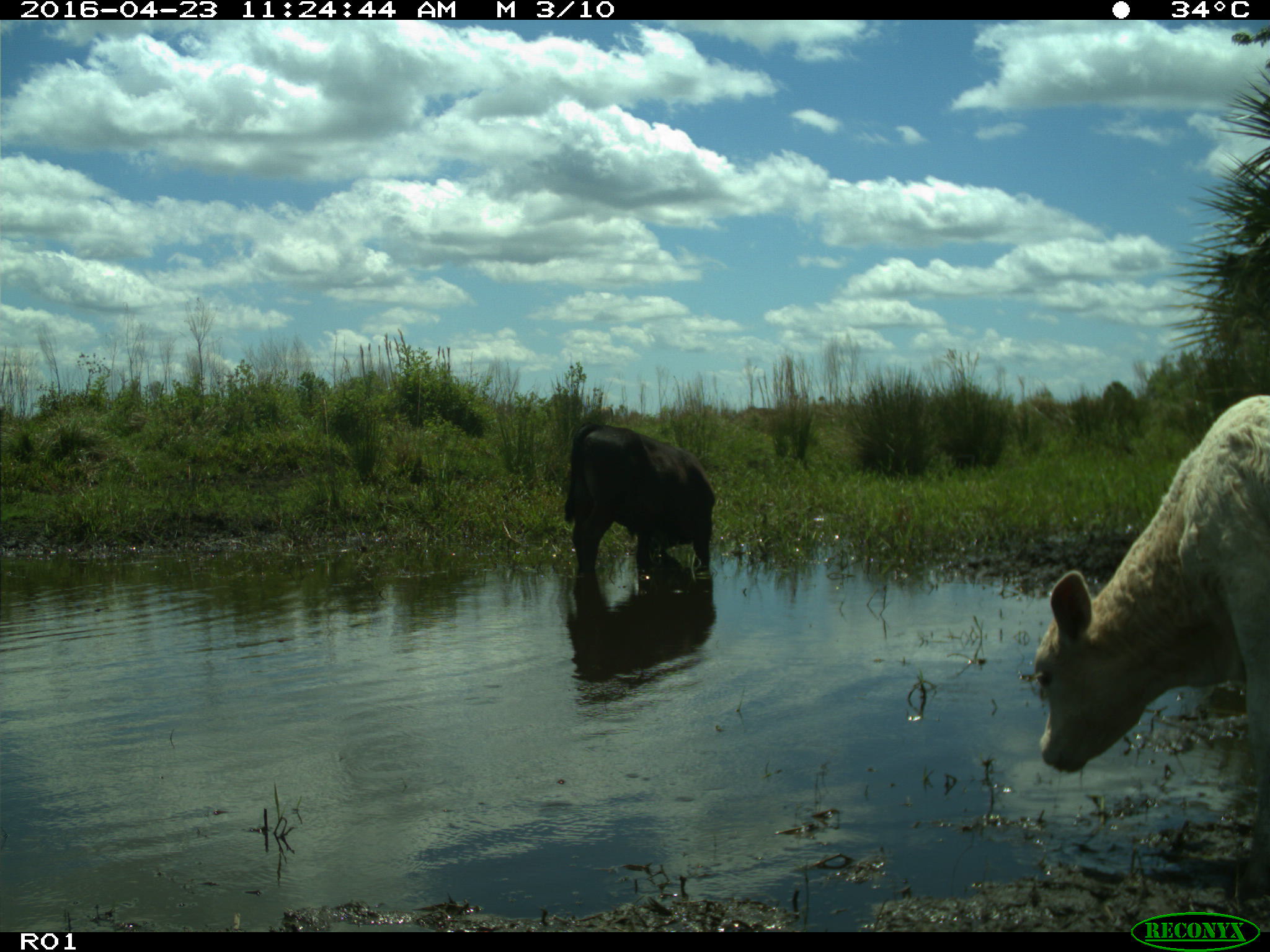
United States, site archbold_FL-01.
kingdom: Animalia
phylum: Chordata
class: Mammalia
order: Artiodactyla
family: Bovidae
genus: Bos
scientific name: Bos taurus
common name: domestic cow